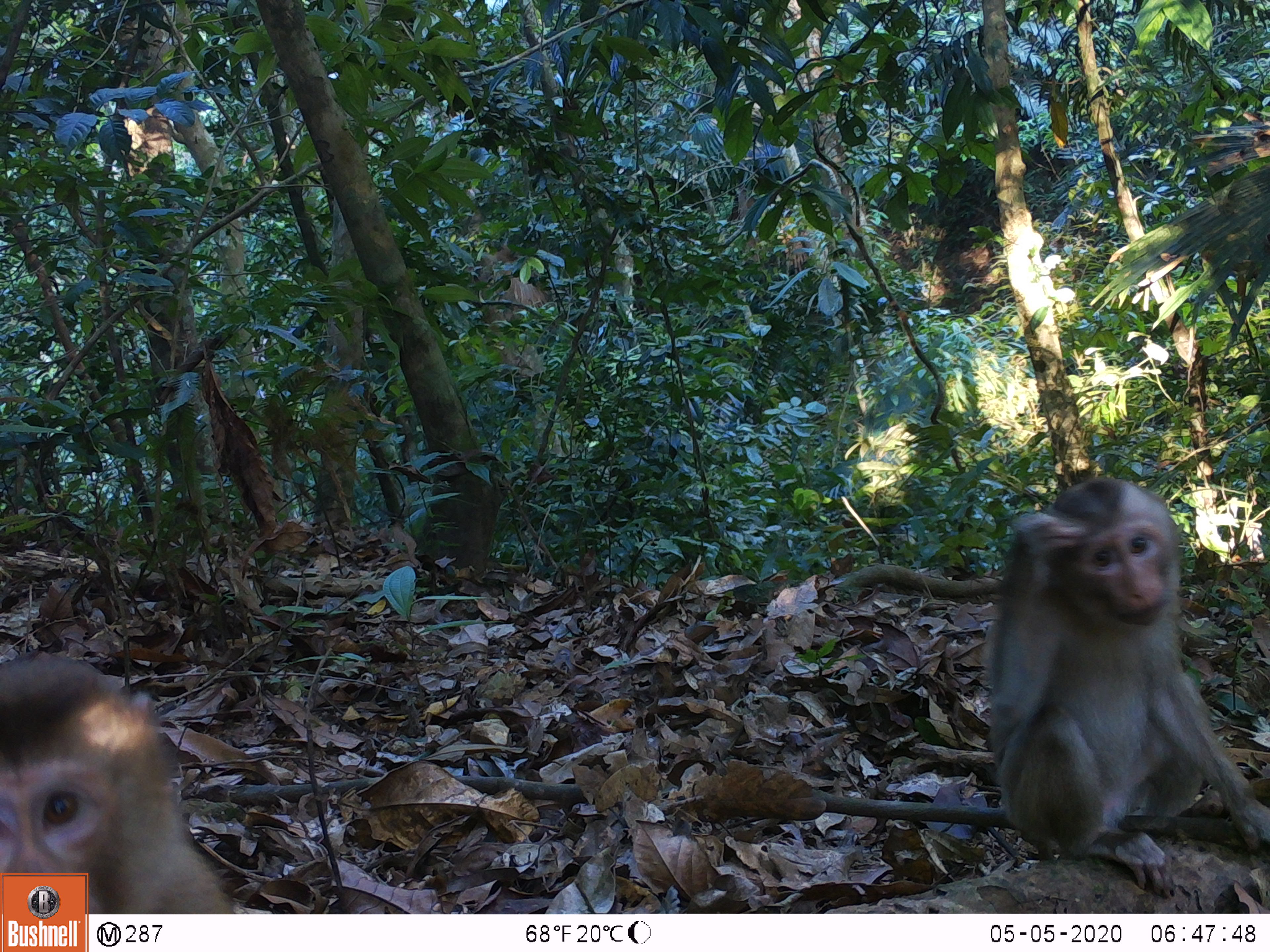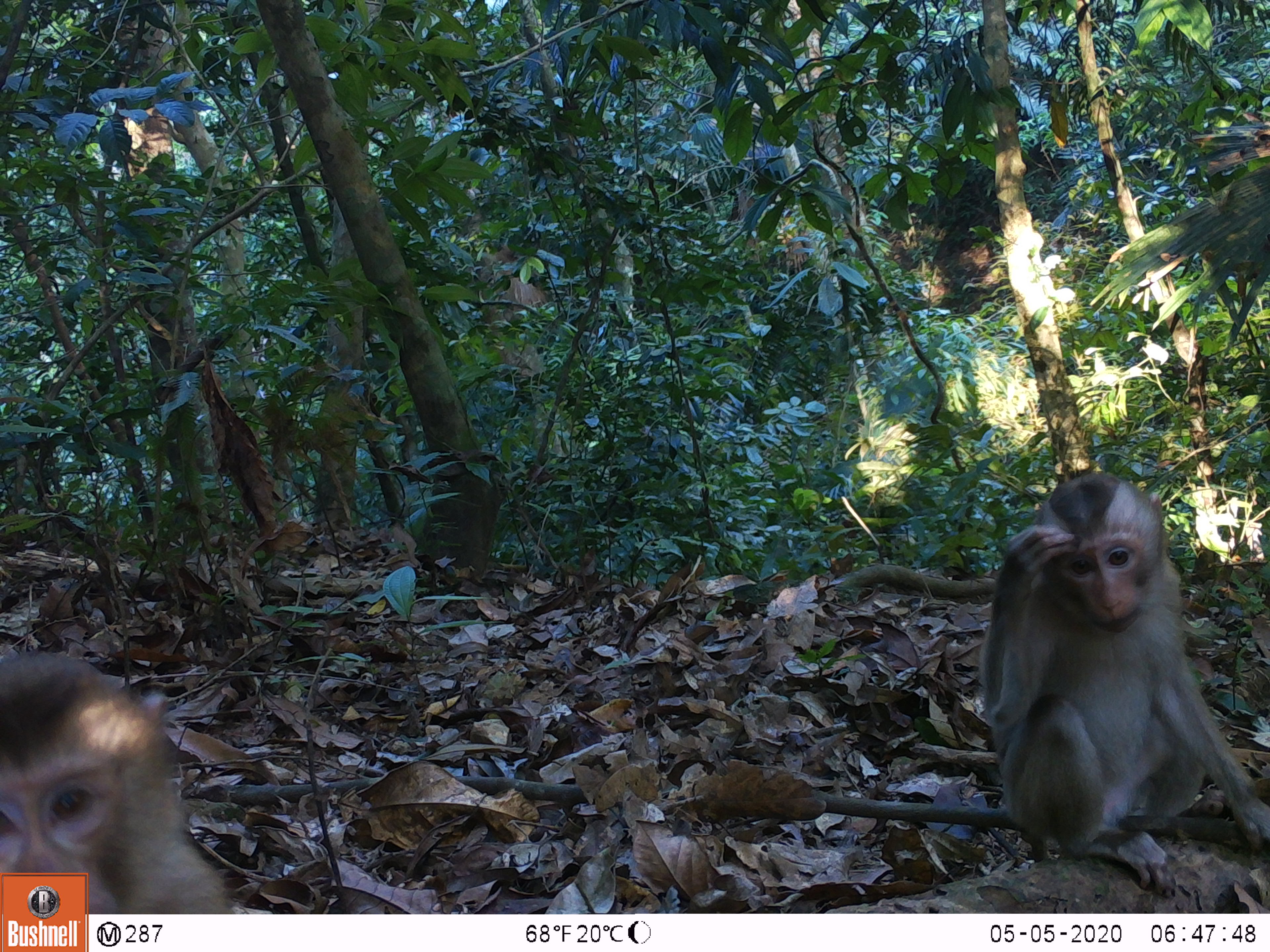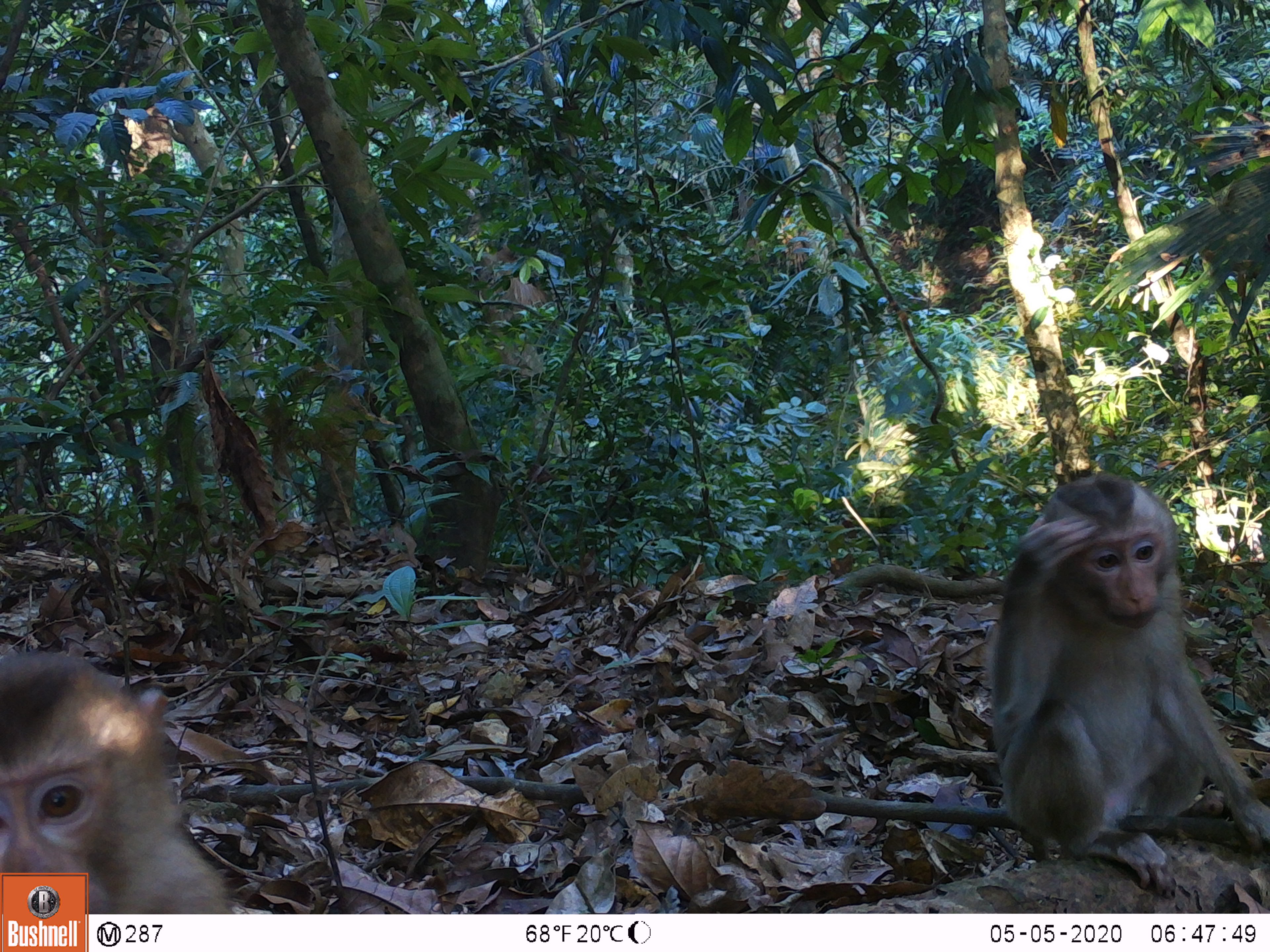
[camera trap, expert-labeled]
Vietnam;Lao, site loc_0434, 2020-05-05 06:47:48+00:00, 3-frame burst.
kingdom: Animalia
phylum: Chordata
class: Mammalia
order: Primates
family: Cercopithecidae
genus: Macaca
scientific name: Macaca nemestrina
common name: pig-tailed macaque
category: pig tailed macaque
Pig tailed macaque (pig-tailed macaque) (Macaca nemestrina). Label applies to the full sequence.